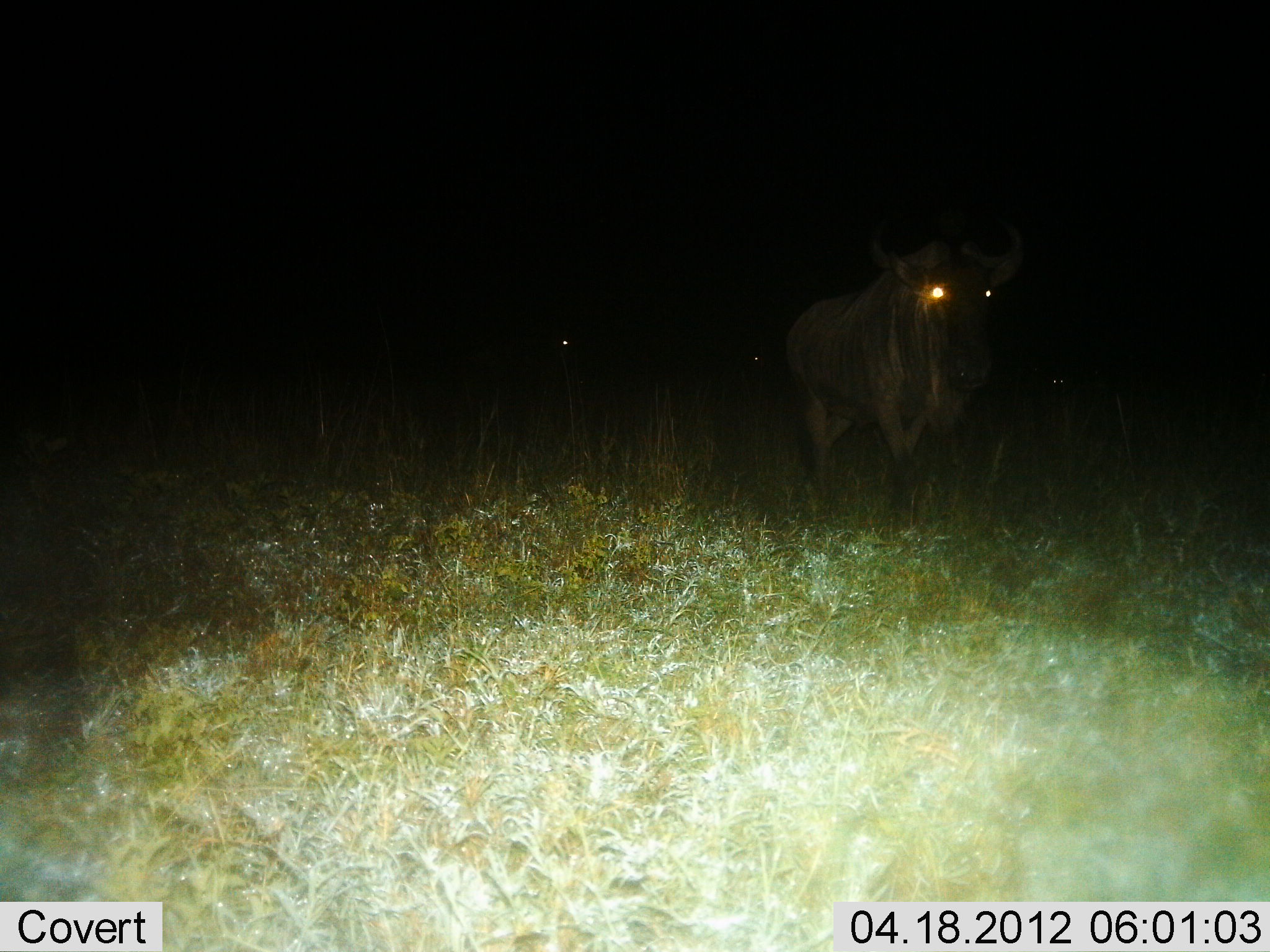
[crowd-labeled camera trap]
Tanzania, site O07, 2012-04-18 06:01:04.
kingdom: Animalia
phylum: Chordata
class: Mammalia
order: Artiodactyla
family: Bovidae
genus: Connochaetes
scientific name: Connochaetes taurinus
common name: blue wildebeest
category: wildebeest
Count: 1.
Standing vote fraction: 61%.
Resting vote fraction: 0%.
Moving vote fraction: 43%.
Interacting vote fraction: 0%.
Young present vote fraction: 0%.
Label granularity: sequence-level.